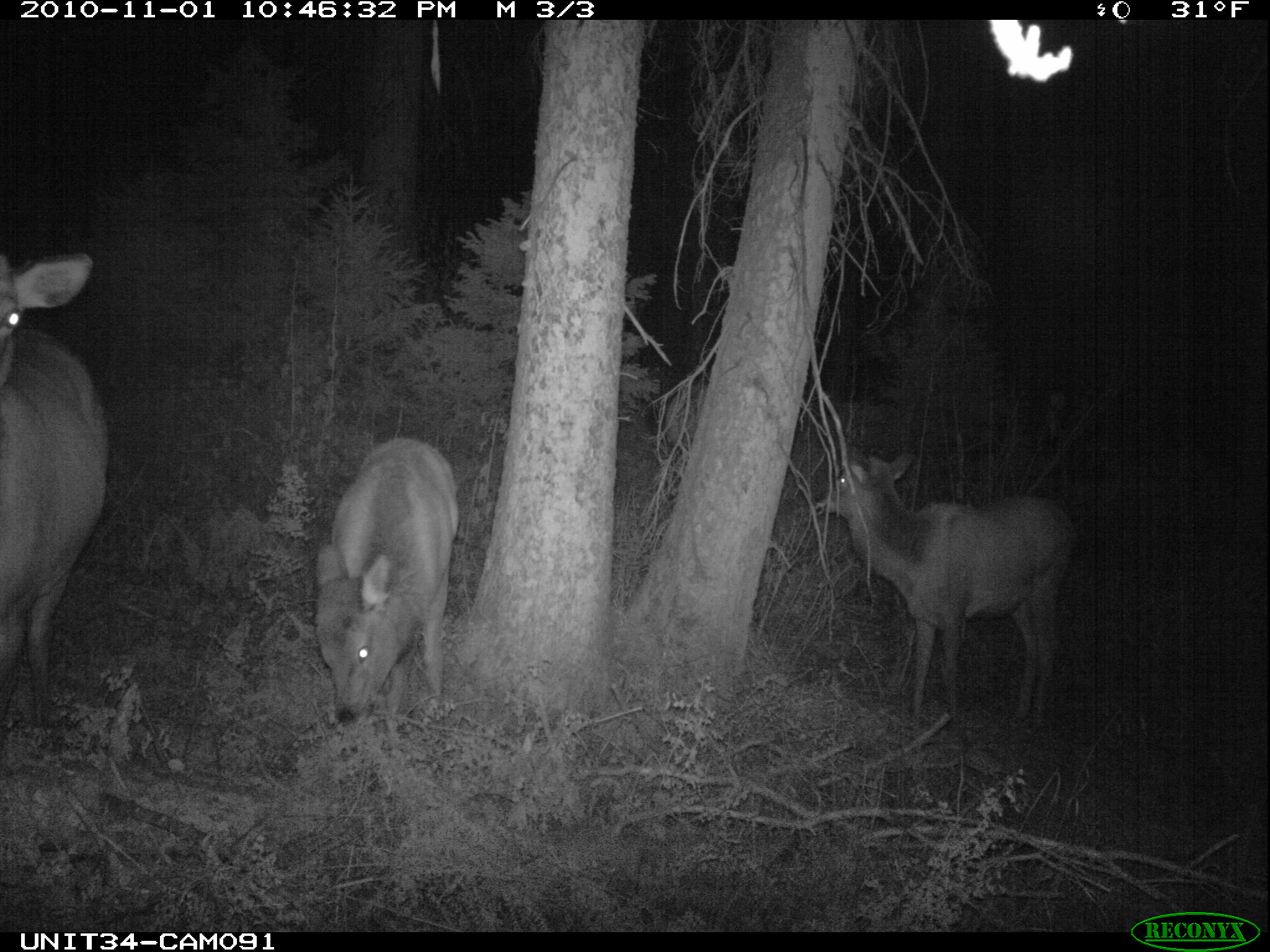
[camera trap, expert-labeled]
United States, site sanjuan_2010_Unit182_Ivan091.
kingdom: Animalia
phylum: Chordata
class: Mammalia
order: Artiodactyla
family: Cervidae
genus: Cervus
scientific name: Cervus elaphus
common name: red deer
Cervus elaphus (red deer).